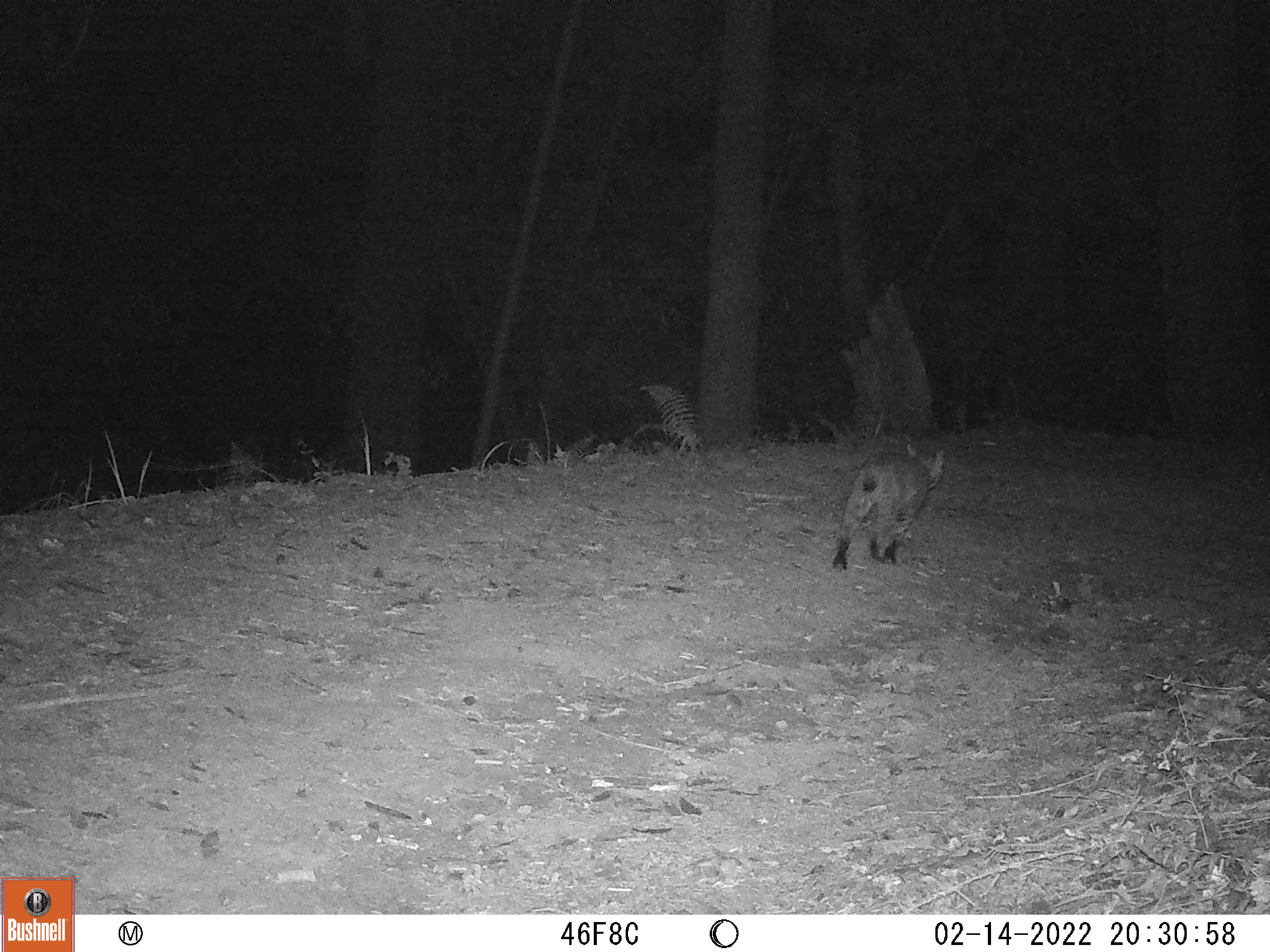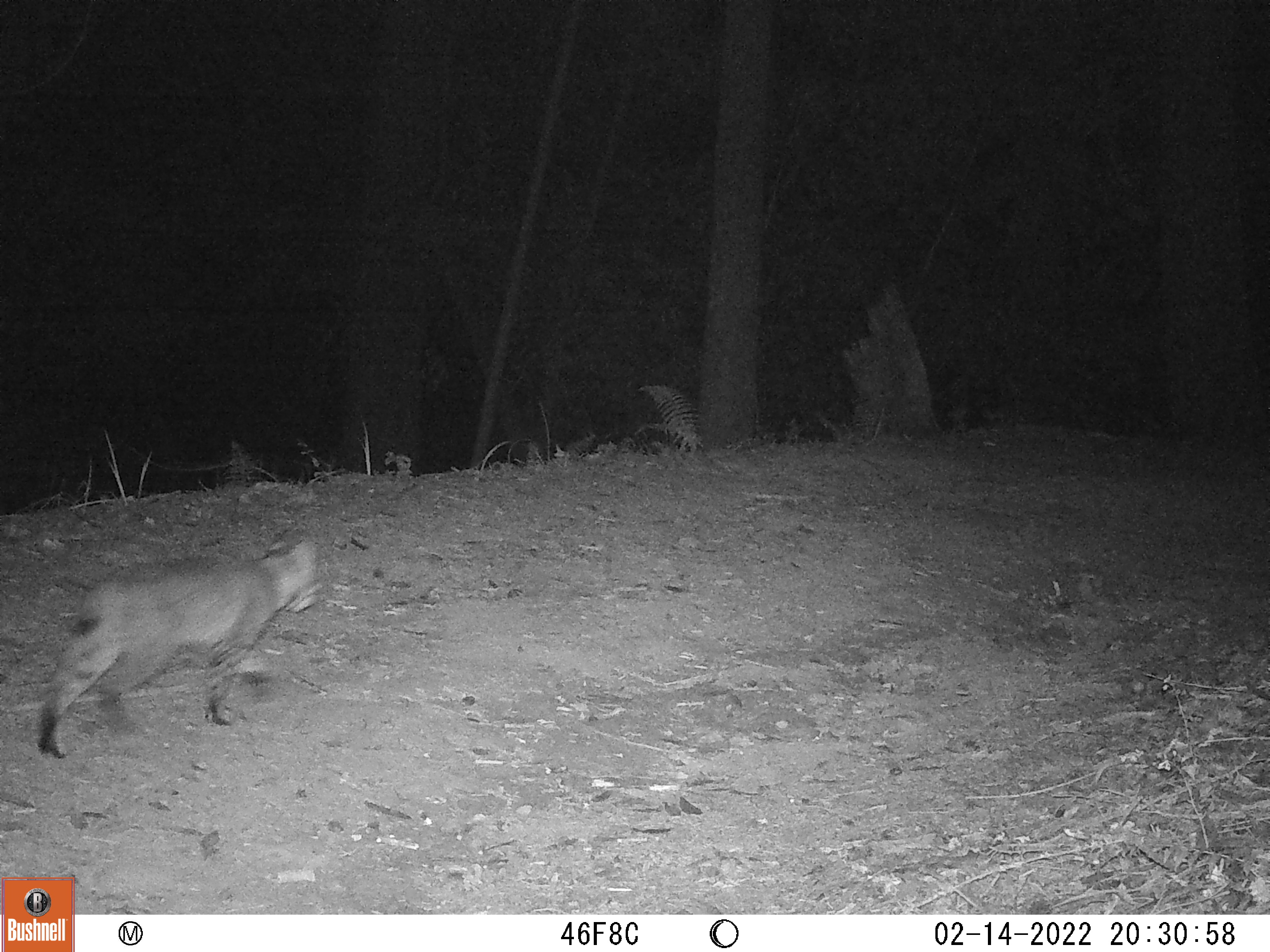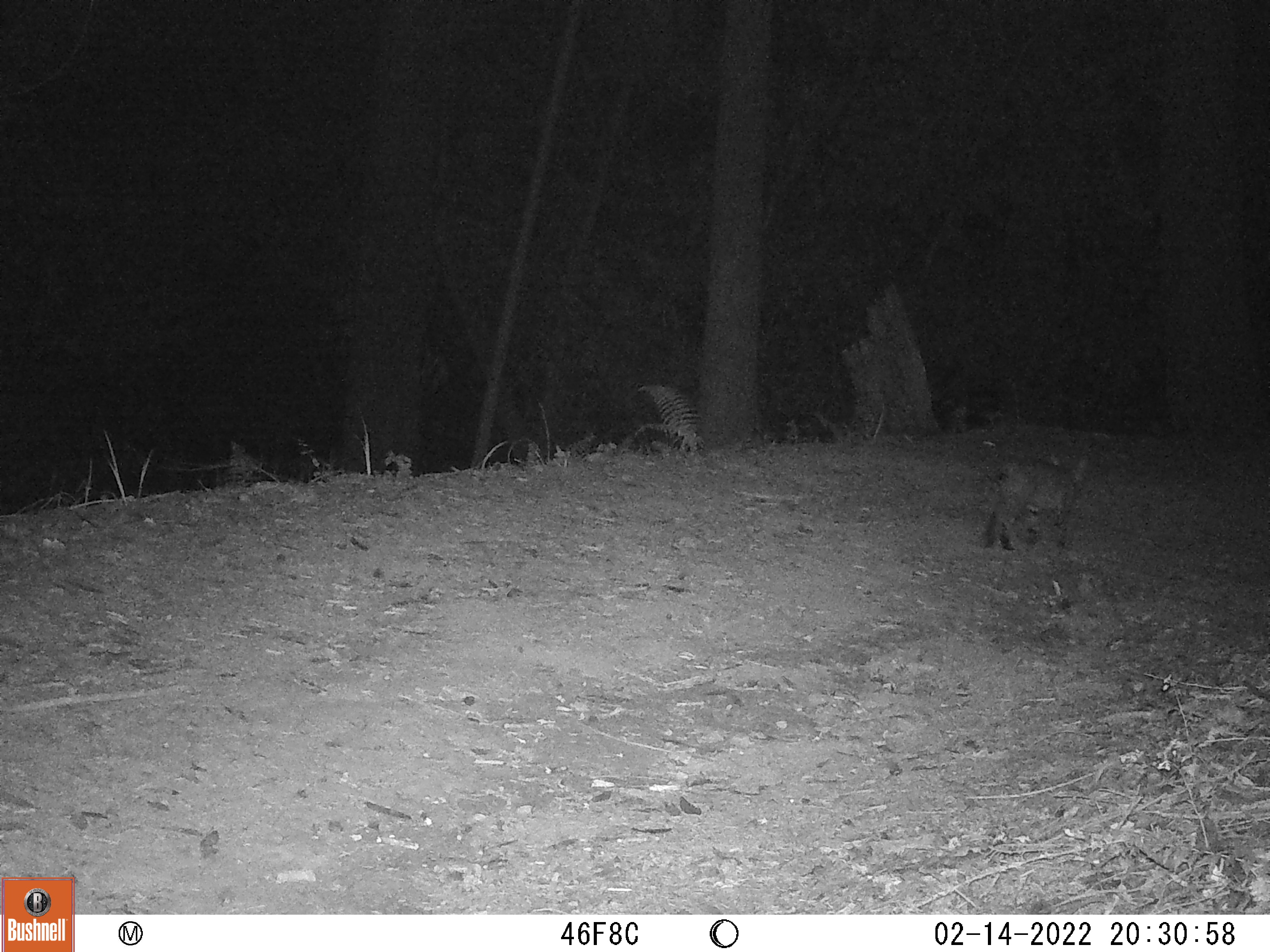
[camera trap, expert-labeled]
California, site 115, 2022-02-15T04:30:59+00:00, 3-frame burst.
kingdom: Animalia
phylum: Chordata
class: Mammalia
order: Carnivora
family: Felidae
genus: Lynx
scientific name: Lynx rufus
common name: bobcat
Bobcat (Lynx rufus).